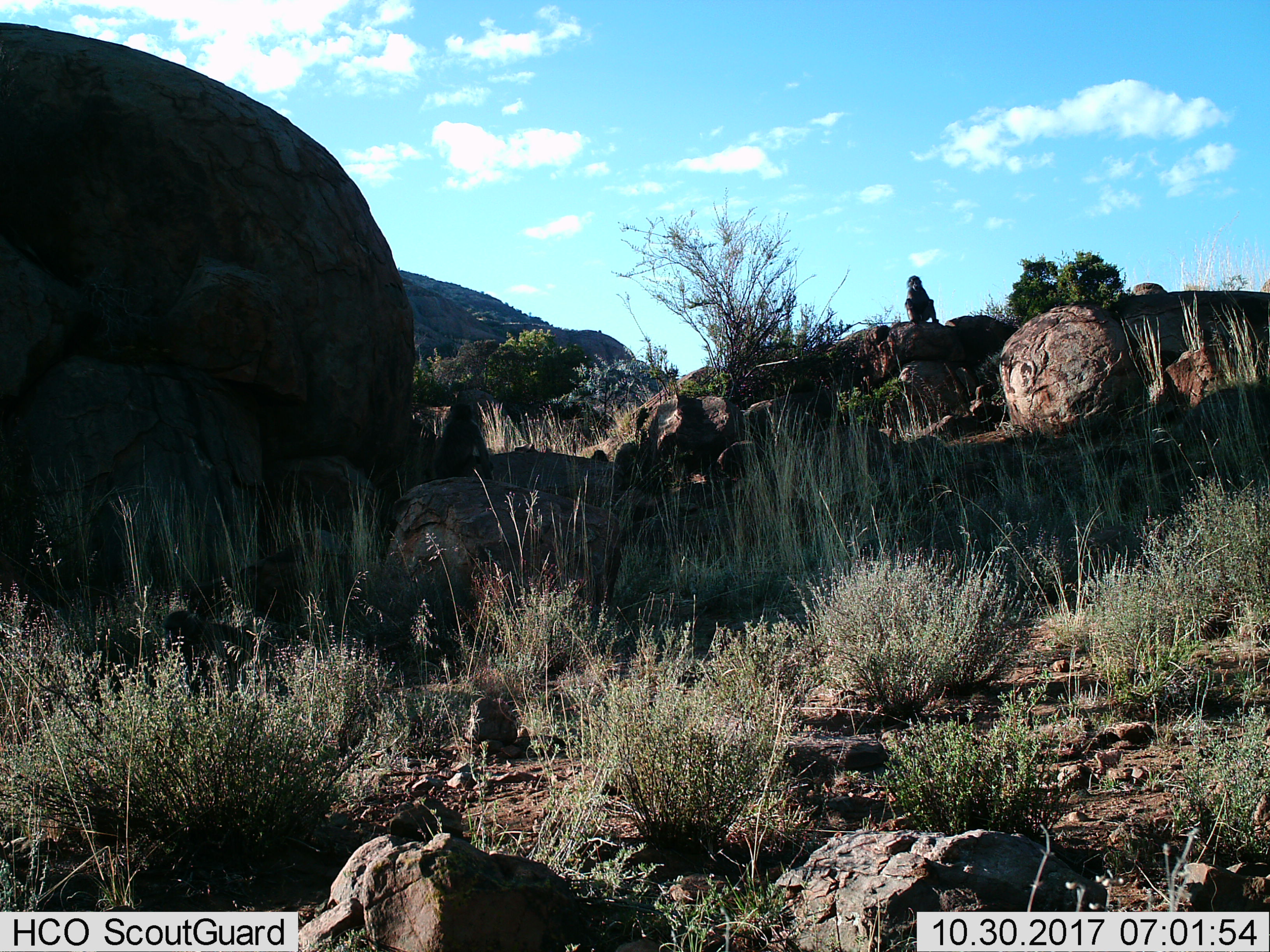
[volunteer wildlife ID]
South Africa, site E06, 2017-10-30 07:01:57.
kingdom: Animalia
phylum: Chordata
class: Mammalia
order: Primates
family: Cercopithecidae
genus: Papio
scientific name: Papio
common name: baboon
Baboon (Papio), count 1. Behavior (volunteer vote fractions): standing 0%, resting 100%, moving 0%, interacting 17%. Young present (vote fraction): 0%. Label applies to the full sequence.